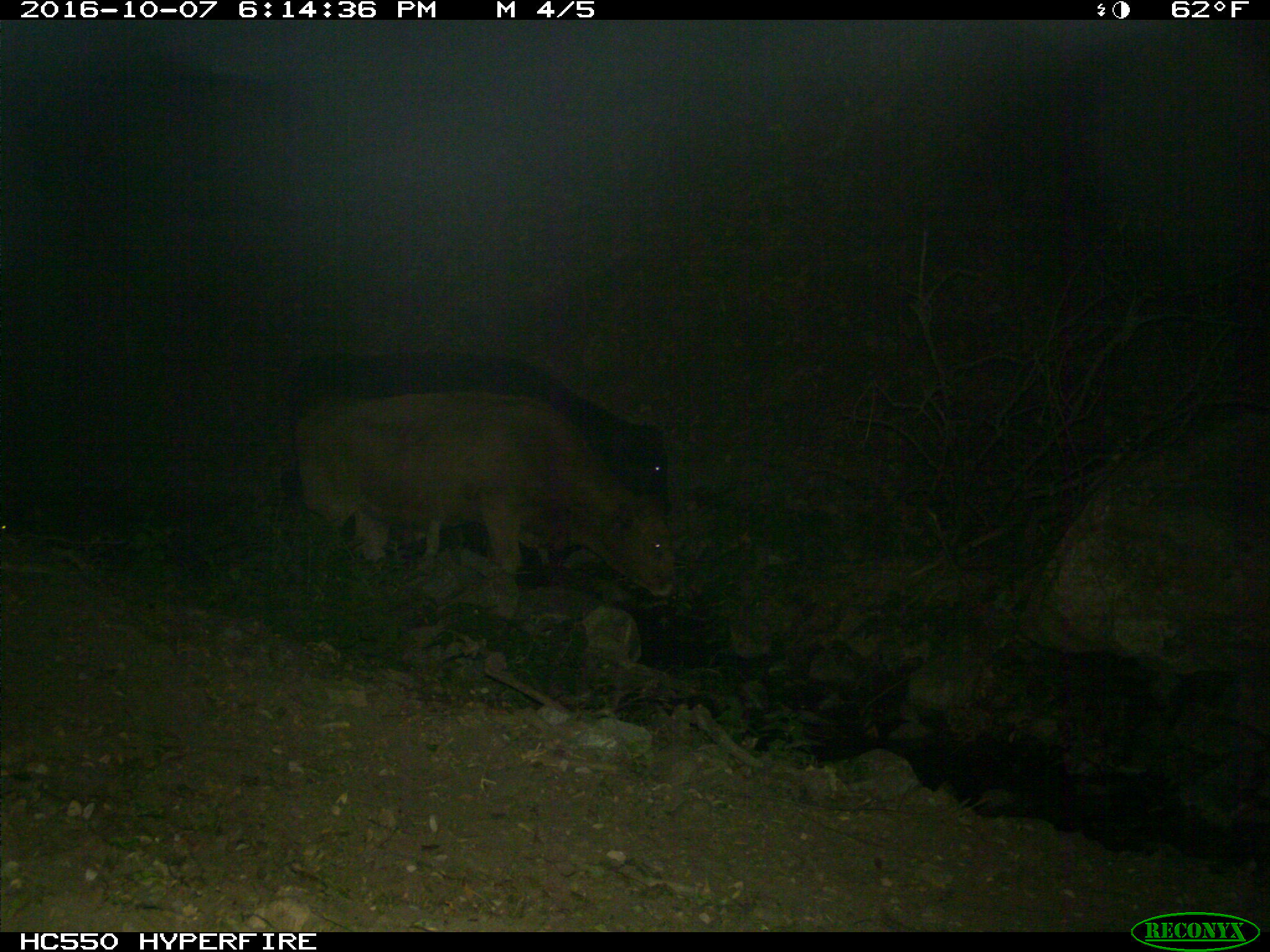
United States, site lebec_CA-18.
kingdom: Animalia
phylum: Chordata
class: Mammalia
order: Artiodactyla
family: Bovidae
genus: Bos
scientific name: Bos taurus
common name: domestic cow